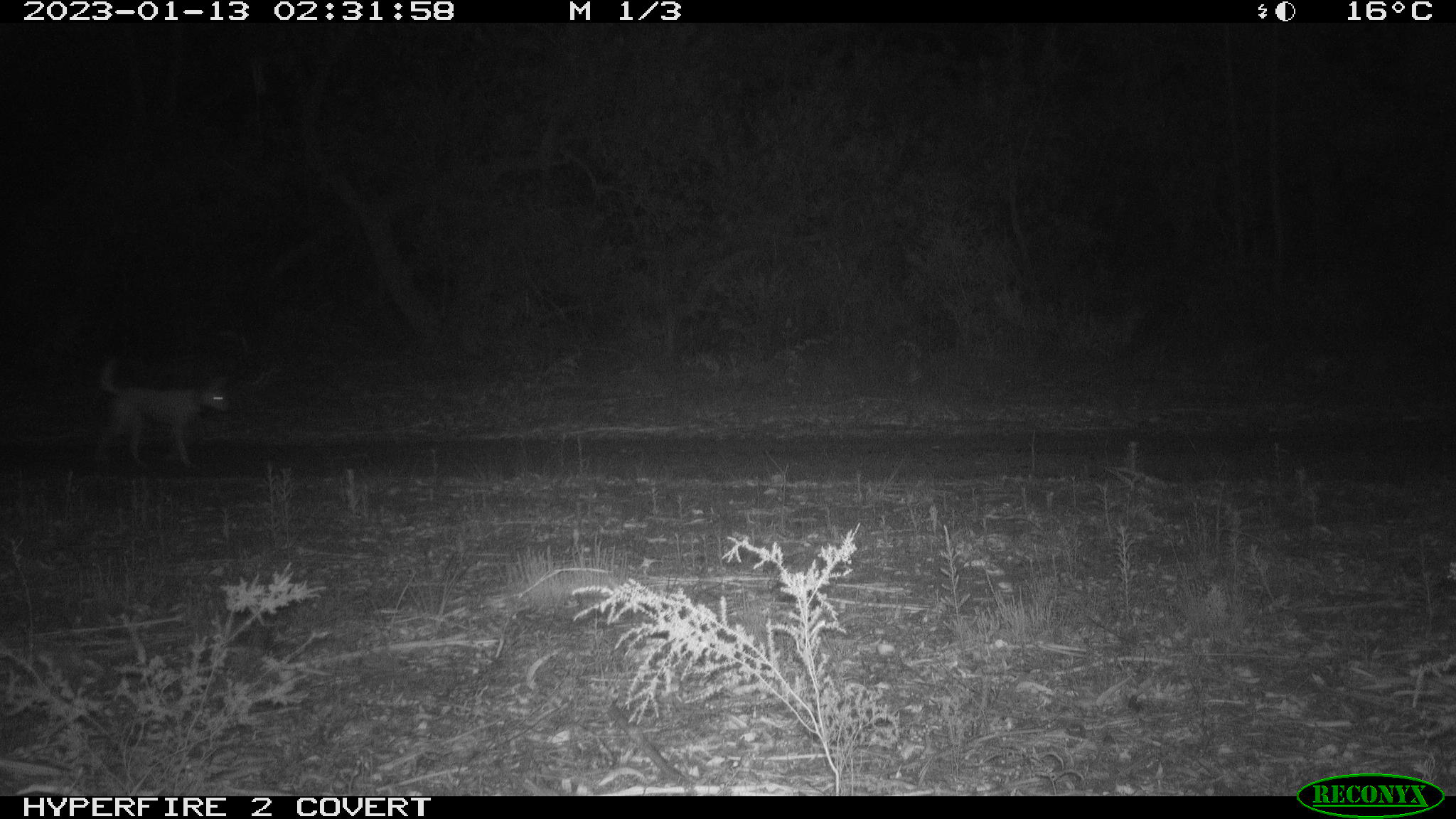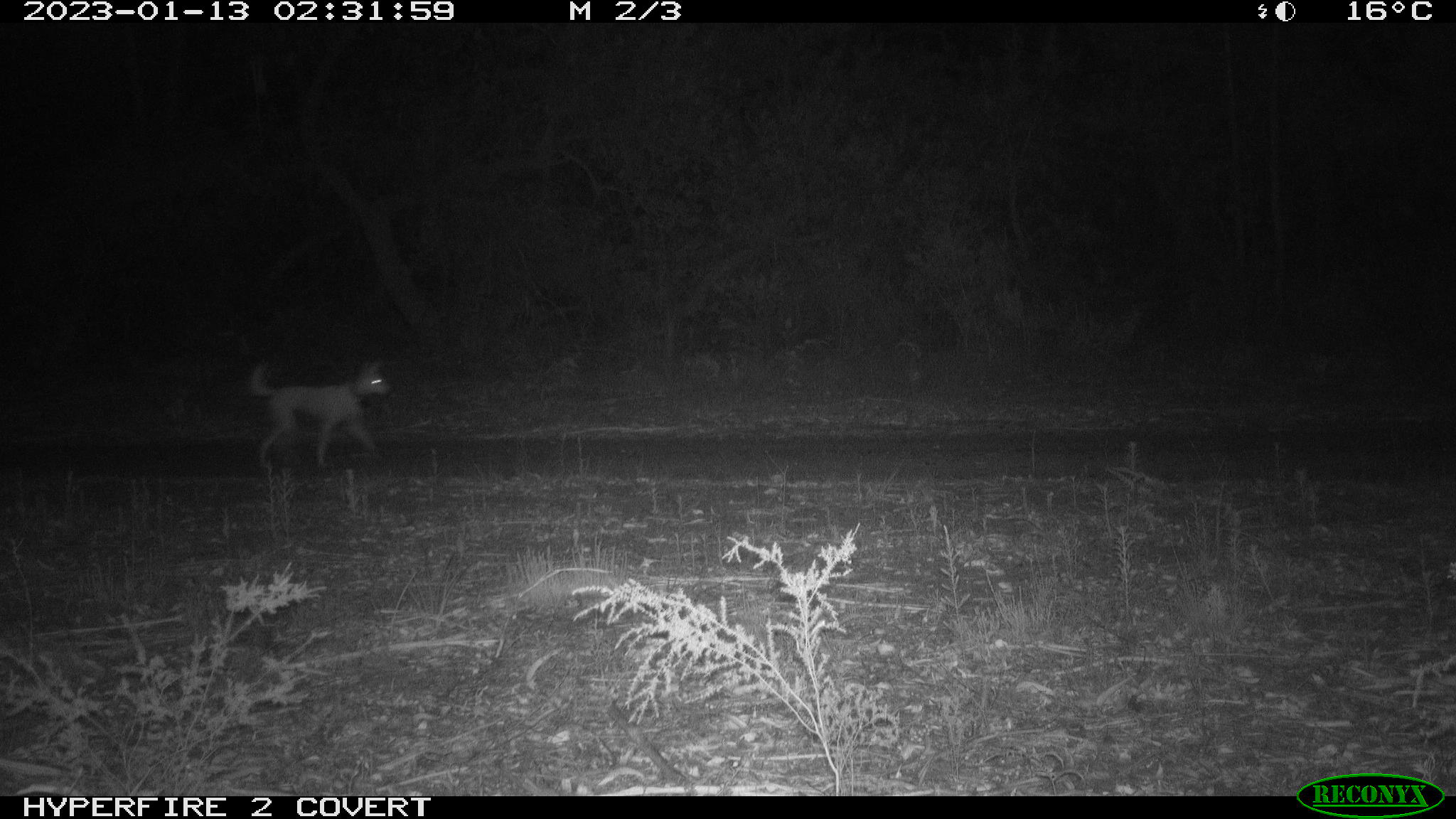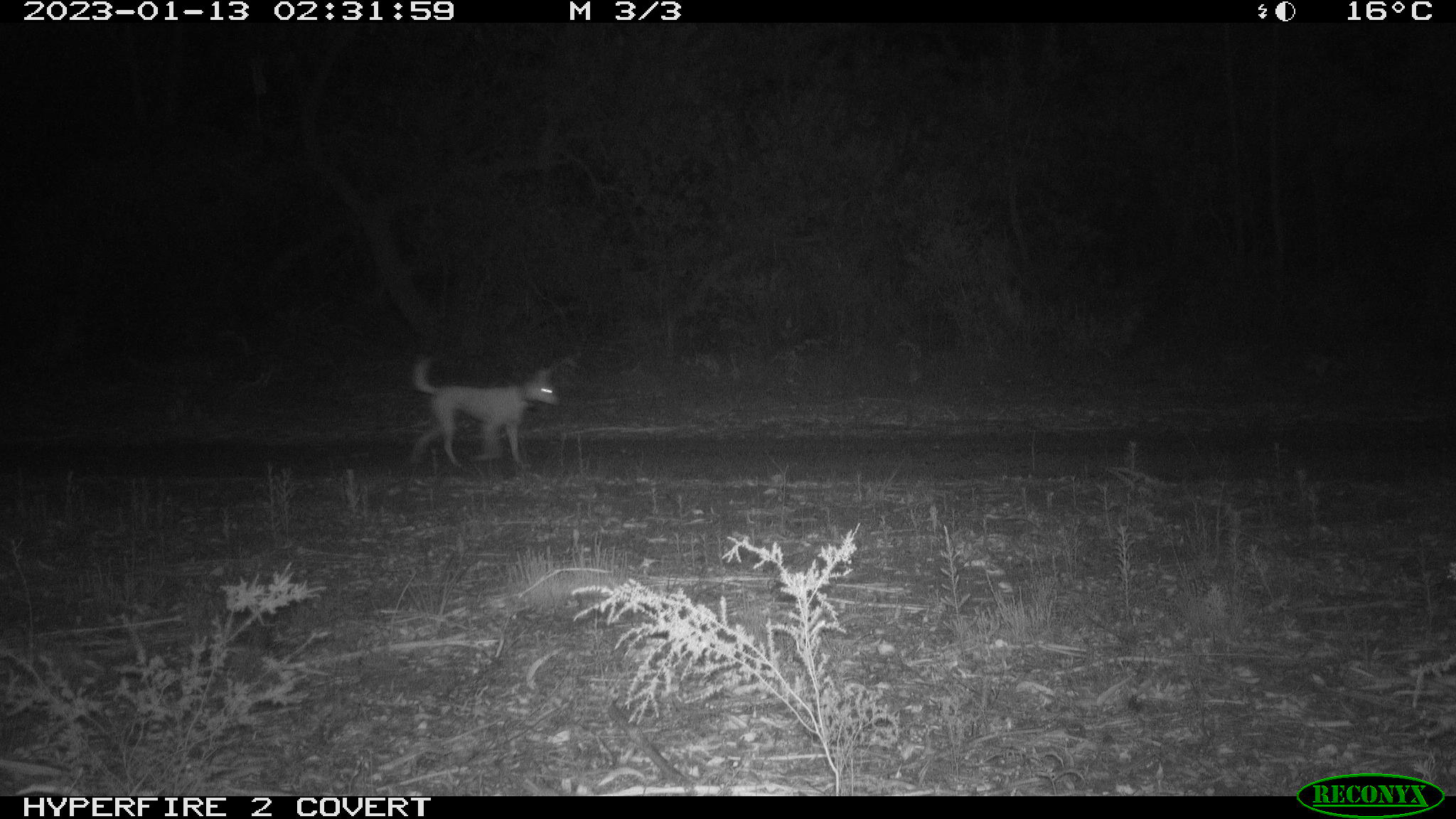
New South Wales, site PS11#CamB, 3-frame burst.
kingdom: Animalia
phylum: Chordata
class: Mammalia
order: Carnivora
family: Canidae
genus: Canis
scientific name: Canis familiaris dingo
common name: dingo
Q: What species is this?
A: Dingo (Canis familiaris dingo).